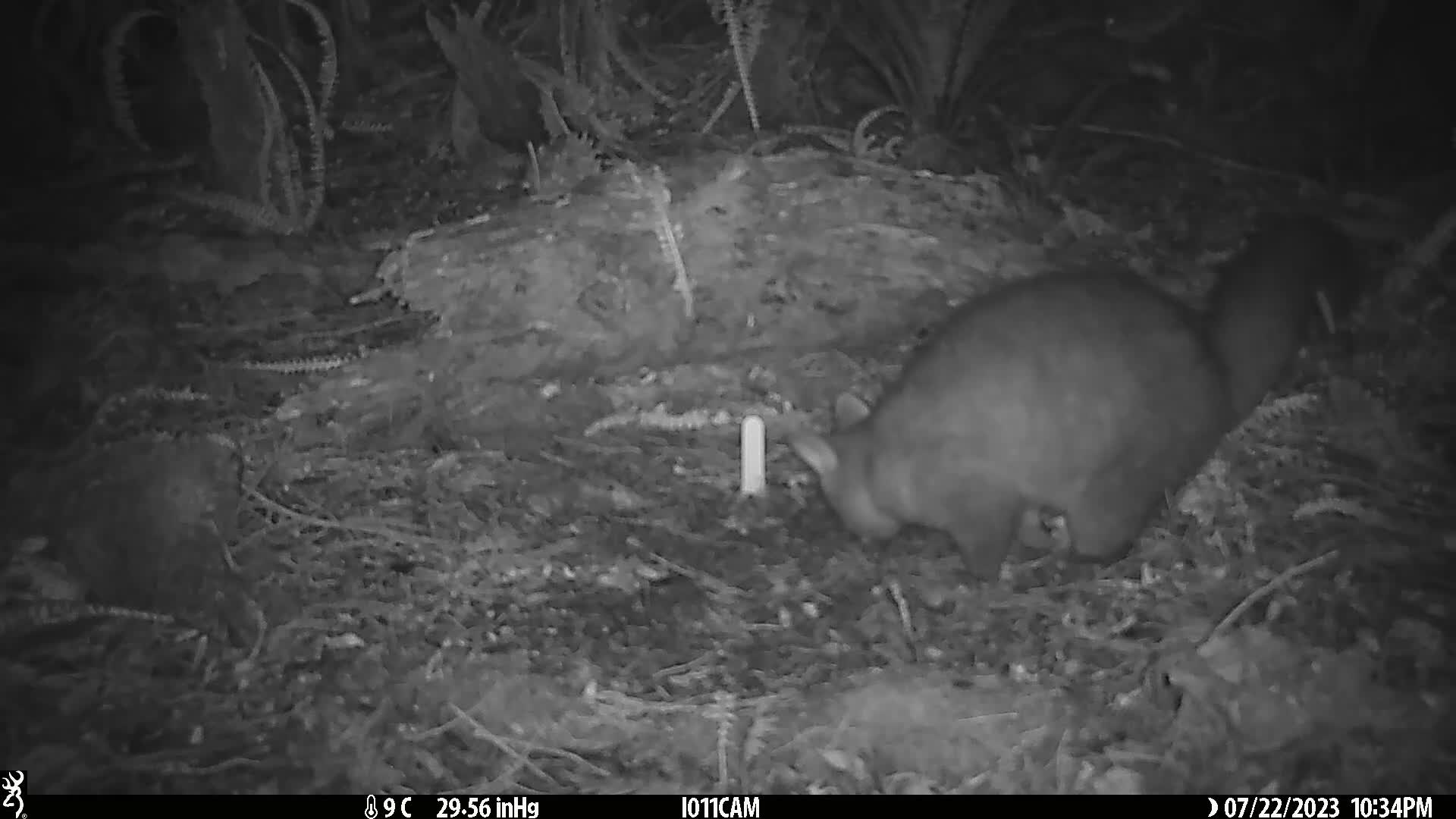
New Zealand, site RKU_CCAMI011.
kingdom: Animalia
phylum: Chordata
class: Mammalia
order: Diprotodontia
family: Phalangeridae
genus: Trichosurus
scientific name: Trichosurus vulpecula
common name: common brushtail possum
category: possum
Possum (common brushtail possum) (Trichosurus vulpecula).